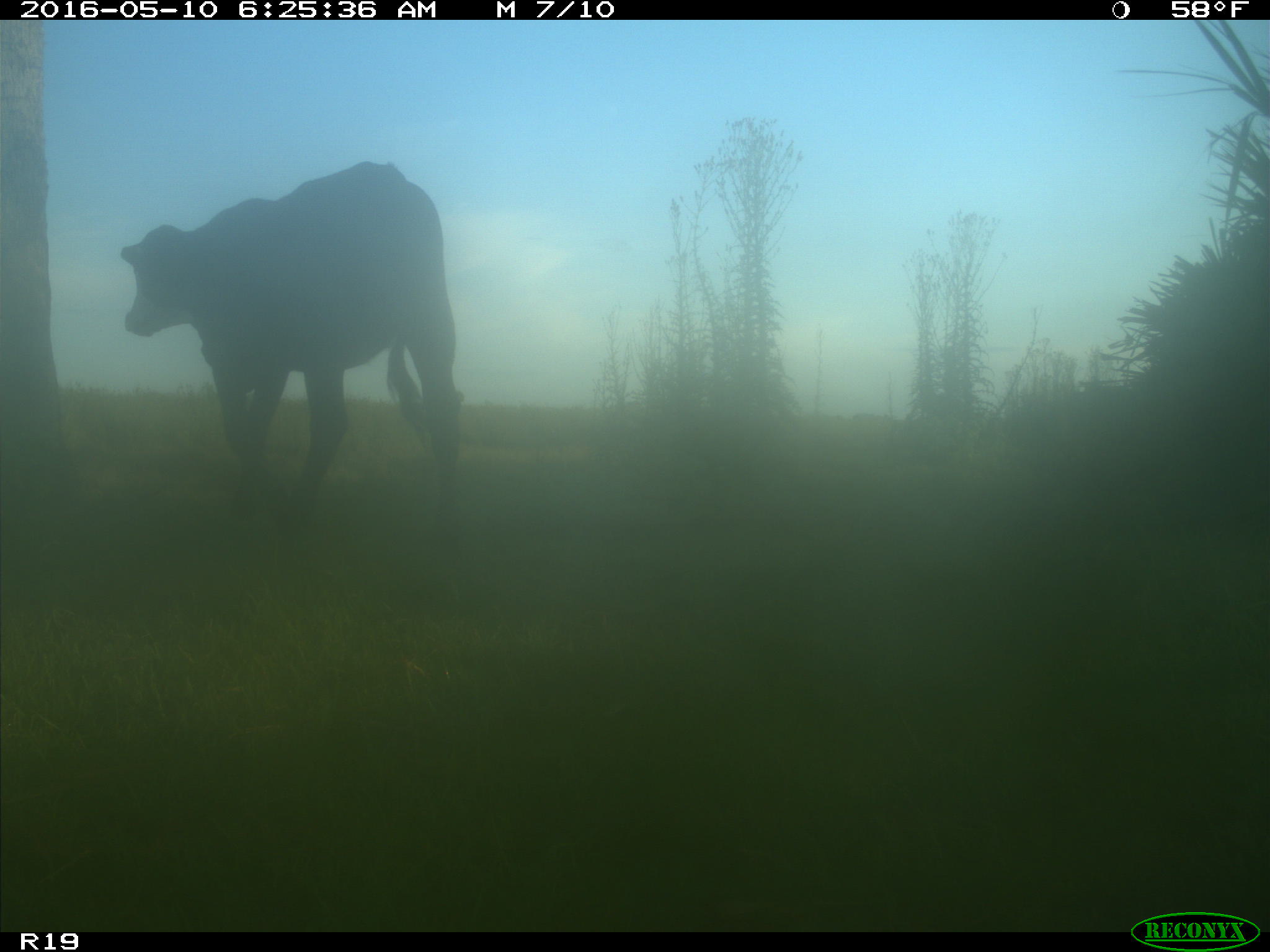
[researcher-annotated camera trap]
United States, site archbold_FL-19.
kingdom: Animalia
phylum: Chordata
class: Mammalia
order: Artiodactyla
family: Bovidae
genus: Bos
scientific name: Bos taurus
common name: domestic cow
Bos taurus (domestic cow).